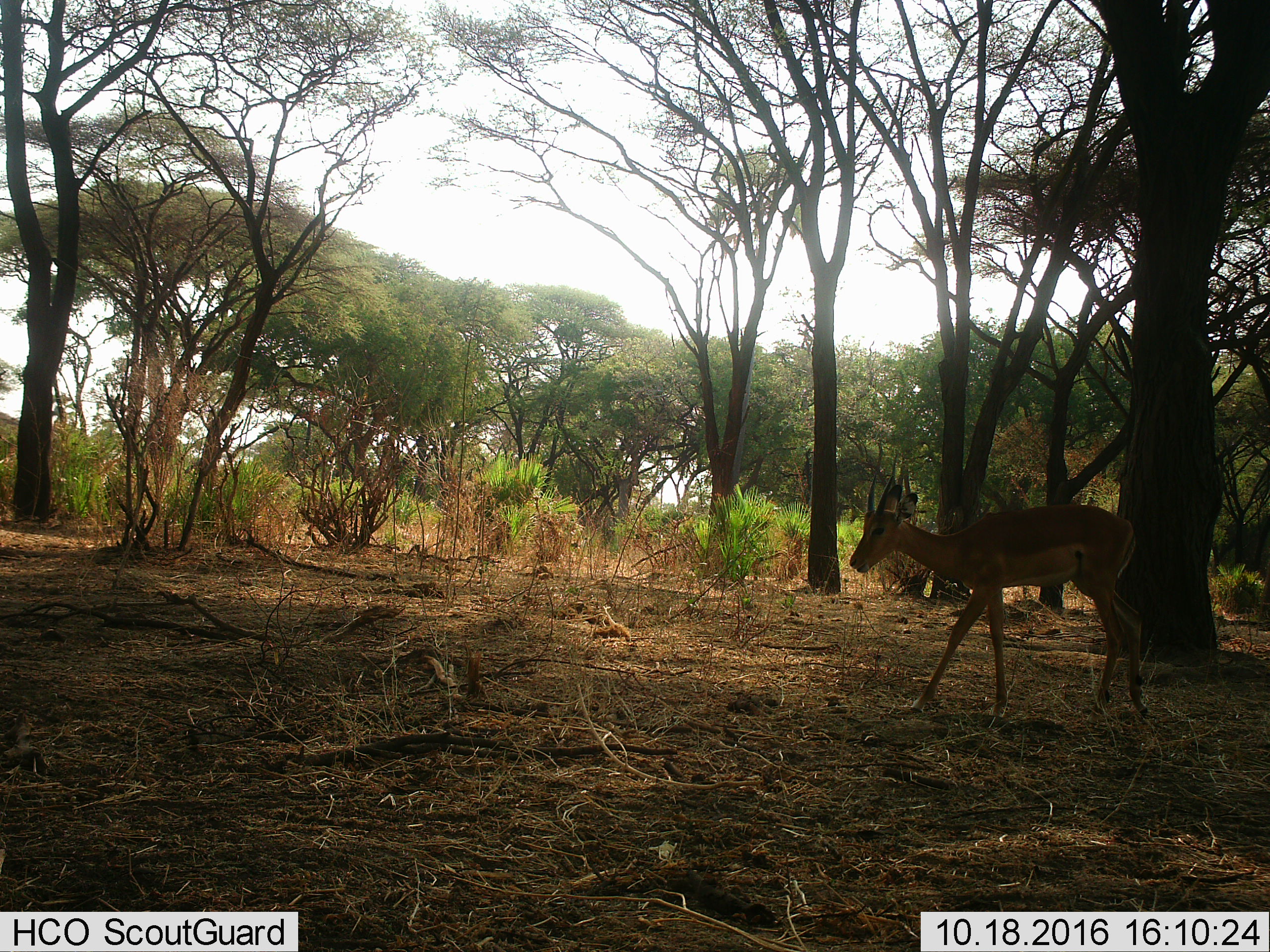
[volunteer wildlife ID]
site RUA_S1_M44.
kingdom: Animalia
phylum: Chordata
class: Mammalia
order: Artiodactyla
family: Bovidae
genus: Aepyceros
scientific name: Aepyceros melampus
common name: impala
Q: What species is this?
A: Impala (Aepyceros melampus).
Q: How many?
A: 1.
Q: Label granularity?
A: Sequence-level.